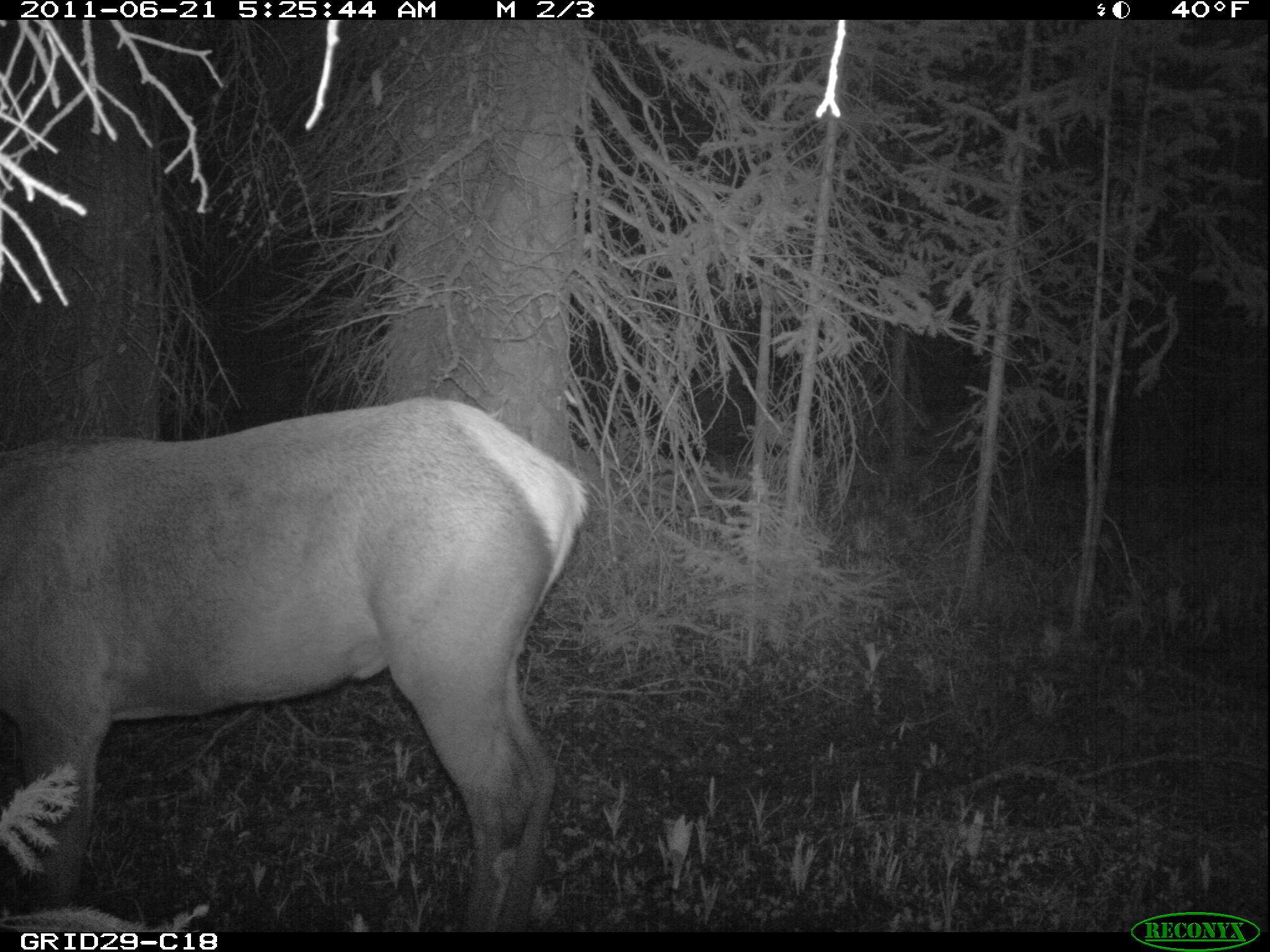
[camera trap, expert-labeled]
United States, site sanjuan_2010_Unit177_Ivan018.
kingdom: Animalia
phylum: Chordata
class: Mammalia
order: Artiodactyla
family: Cervidae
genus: Cervus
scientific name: Cervus elaphus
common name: red deer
Cervus elaphus (red deer).